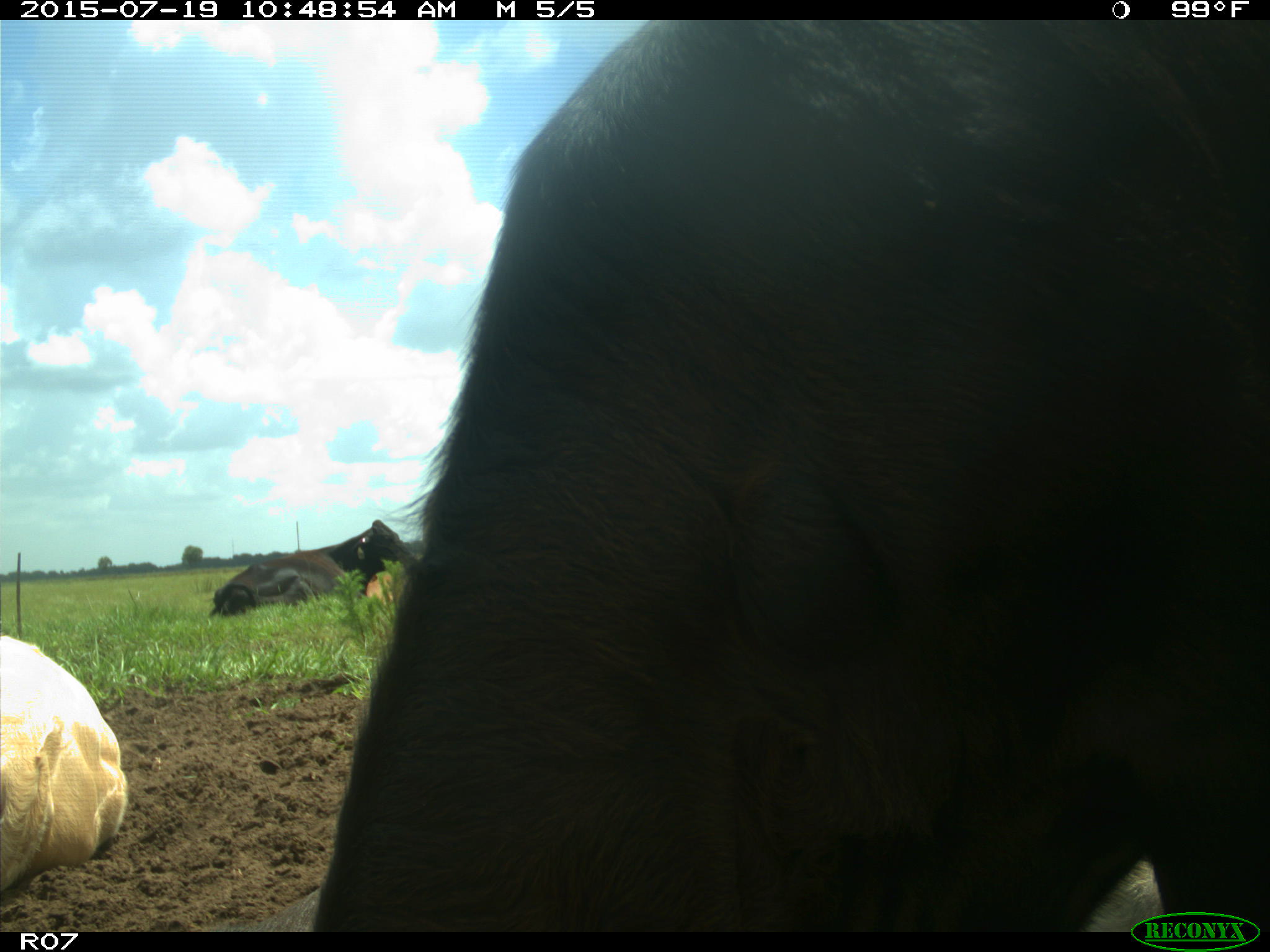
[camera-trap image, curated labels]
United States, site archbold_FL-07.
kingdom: Animalia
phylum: Chordata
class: Mammalia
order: Artiodactyla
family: Bovidae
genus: Bos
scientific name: Bos taurus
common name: domestic cow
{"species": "Bos taurus (domestic cow)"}